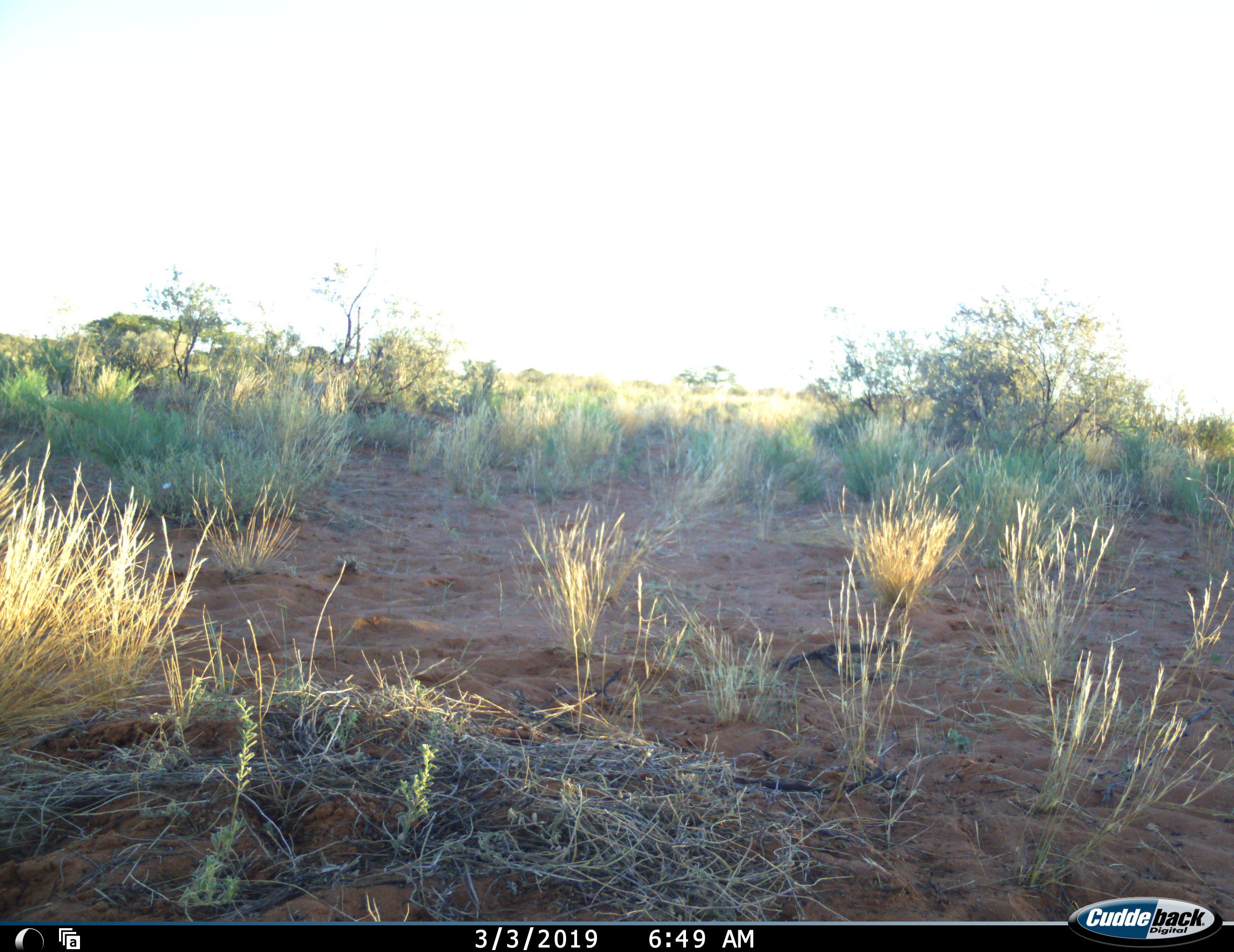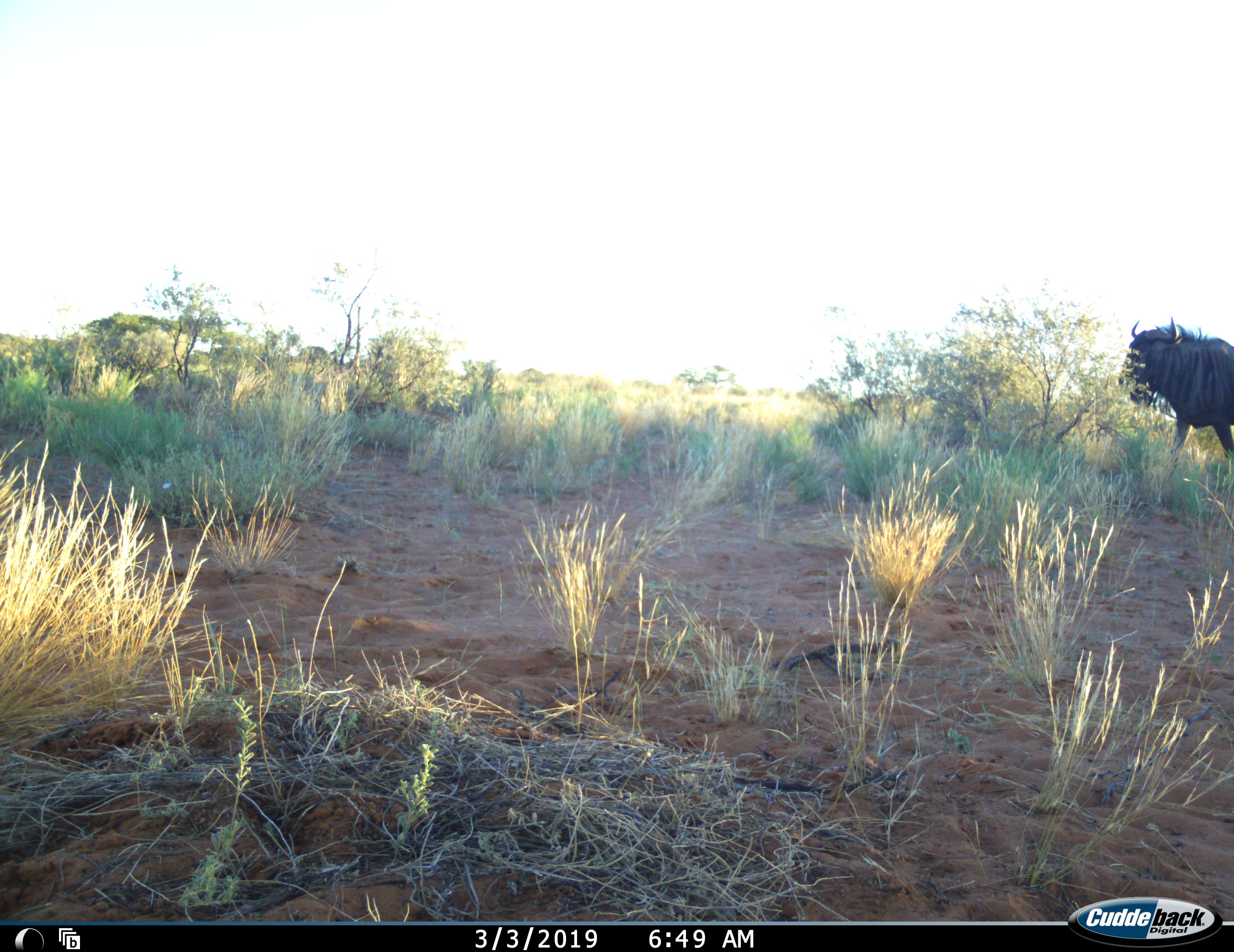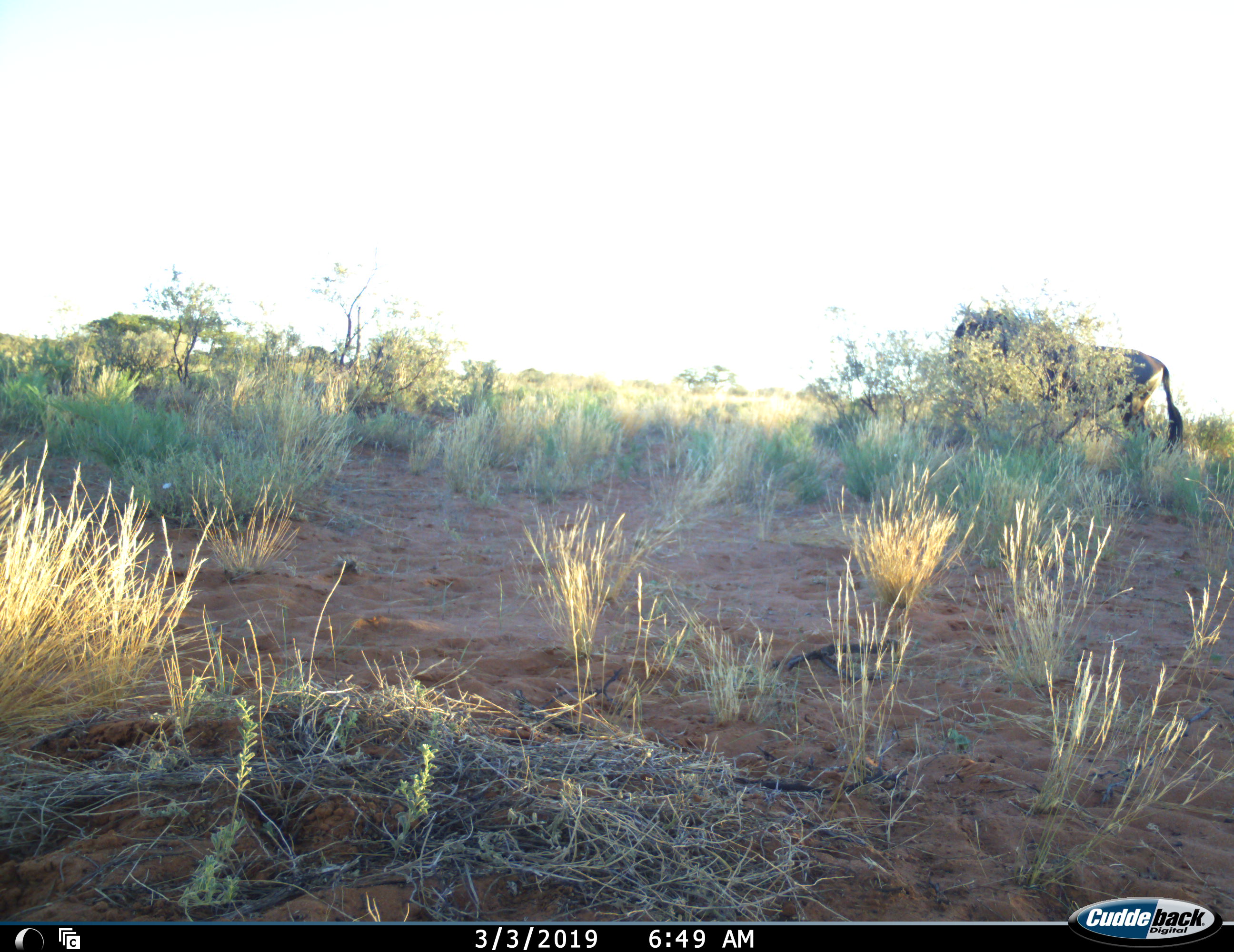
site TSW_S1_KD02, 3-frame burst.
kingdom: Animalia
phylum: Chordata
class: Mammalia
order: Artiodactyla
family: Bovidae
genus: Connochaetes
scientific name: Connochaetes taurinus taurinus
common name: blue wildebeest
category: wildebeestblue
Wildebeestblue (blue wildebeest) (Connochaetes taurinus taurinus), count 1. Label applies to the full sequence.